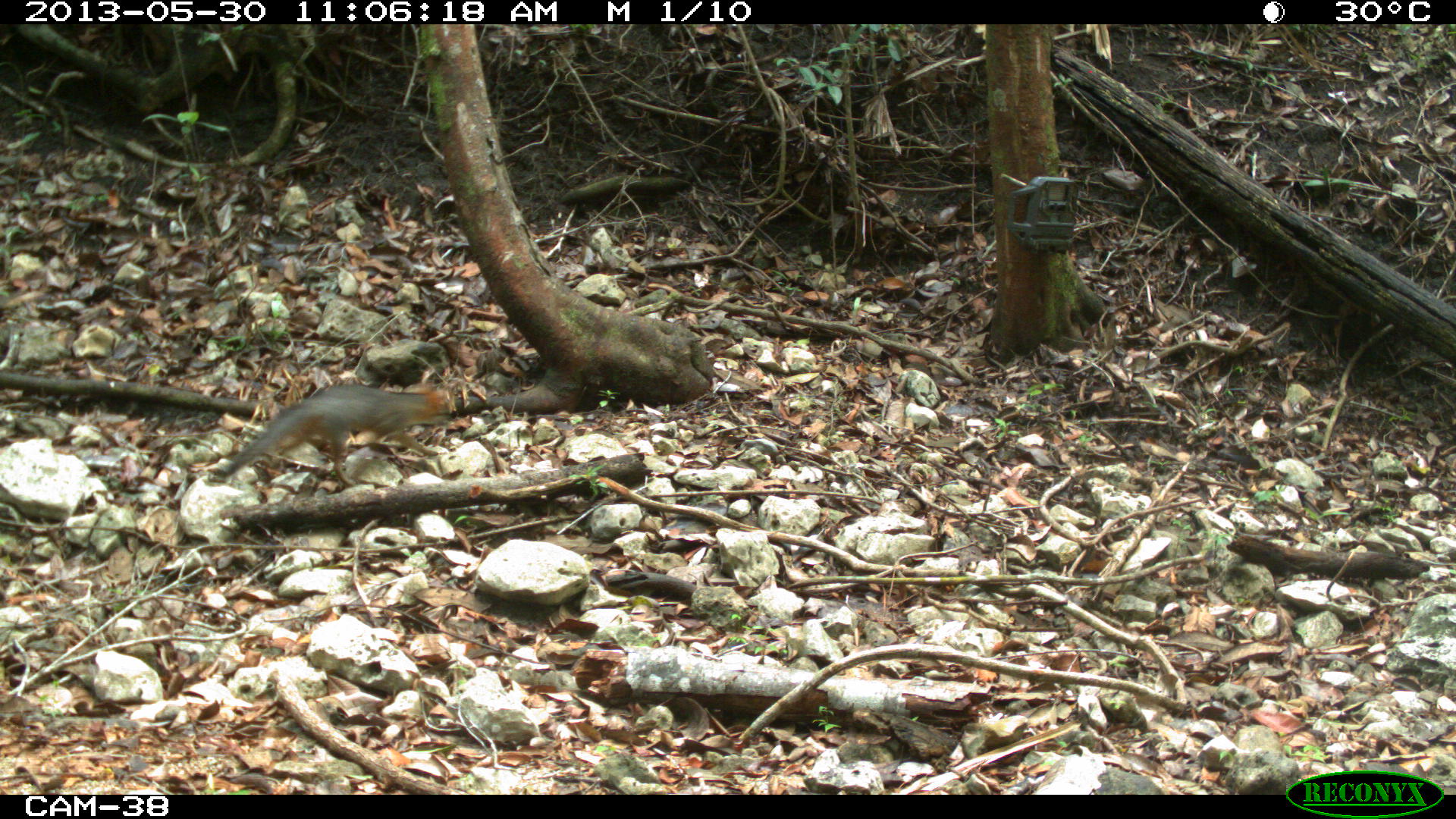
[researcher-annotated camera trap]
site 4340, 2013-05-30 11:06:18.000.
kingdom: Animalia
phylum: Chordata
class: Mammalia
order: Carnivora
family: Canidae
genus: Urocyon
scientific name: Urocyon cinereoargenteus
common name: gray fox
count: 1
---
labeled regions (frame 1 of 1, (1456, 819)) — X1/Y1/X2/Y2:
urocyon cinereoargenteus: 205/382/454/479